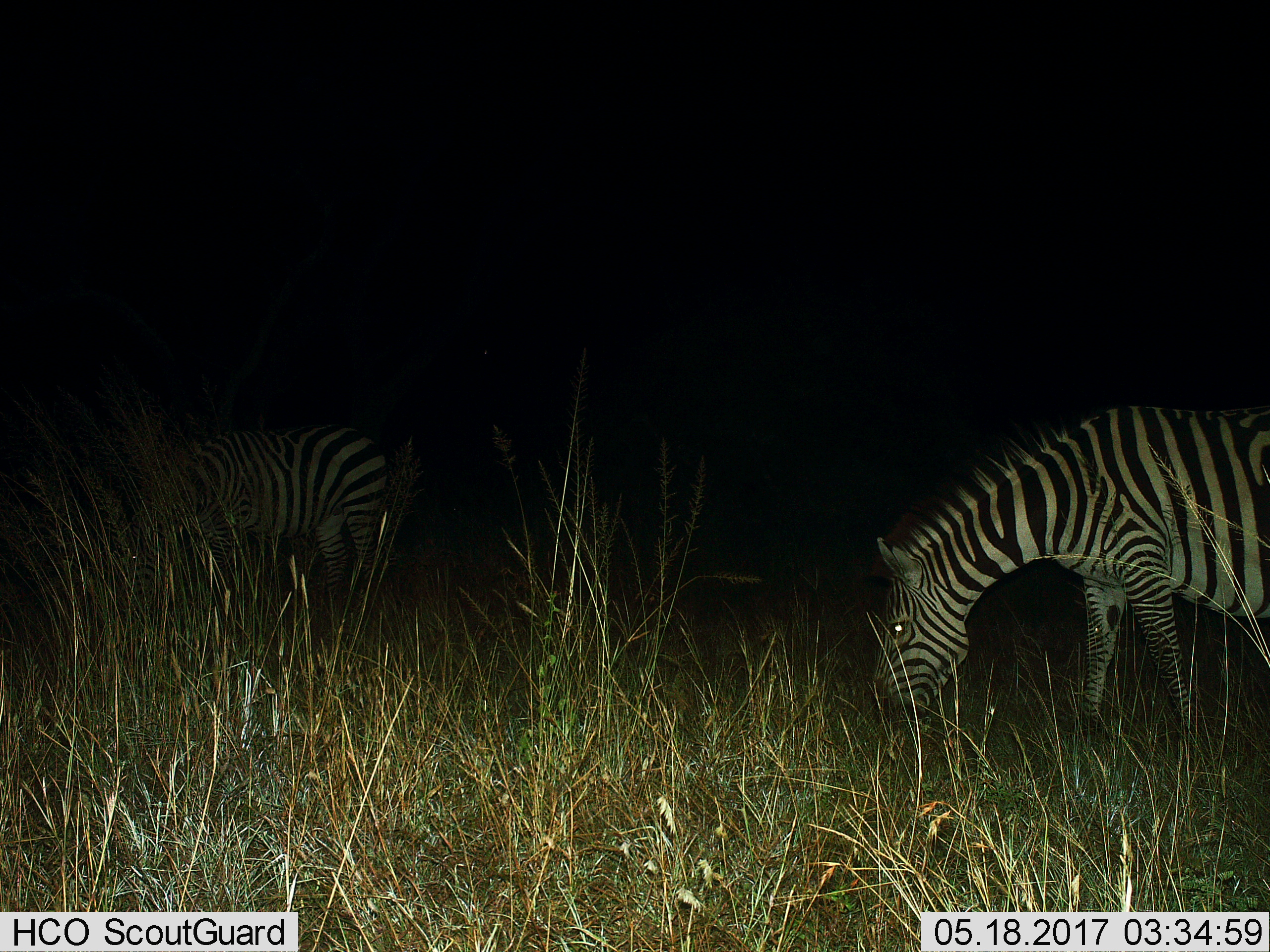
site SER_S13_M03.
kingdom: Animalia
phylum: Chordata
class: Mammalia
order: Perissodactyla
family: Equidae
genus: Equus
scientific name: Equus quagga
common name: plains zebra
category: zebraplains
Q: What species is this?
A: Zebraplains (plains zebra) (Equus quagga).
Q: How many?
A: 2.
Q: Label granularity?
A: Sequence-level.